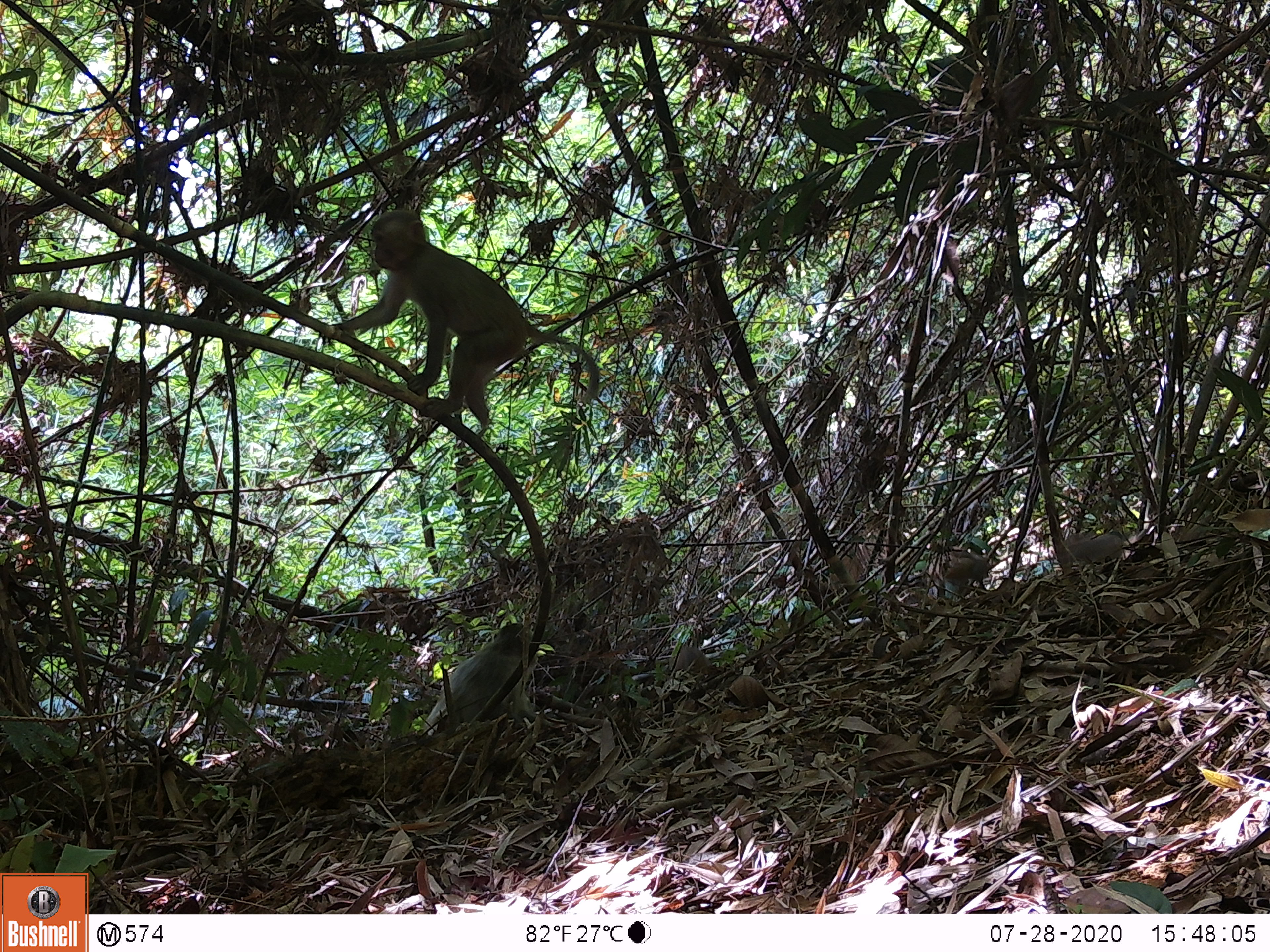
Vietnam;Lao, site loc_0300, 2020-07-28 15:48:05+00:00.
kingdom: Animalia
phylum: Chordata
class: Mammalia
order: Primates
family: Cercopithecidae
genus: Macaca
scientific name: Macaca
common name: macaques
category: assam or rhesus macaque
Assam or rhesus macaque (macaques) (Macaca). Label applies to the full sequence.